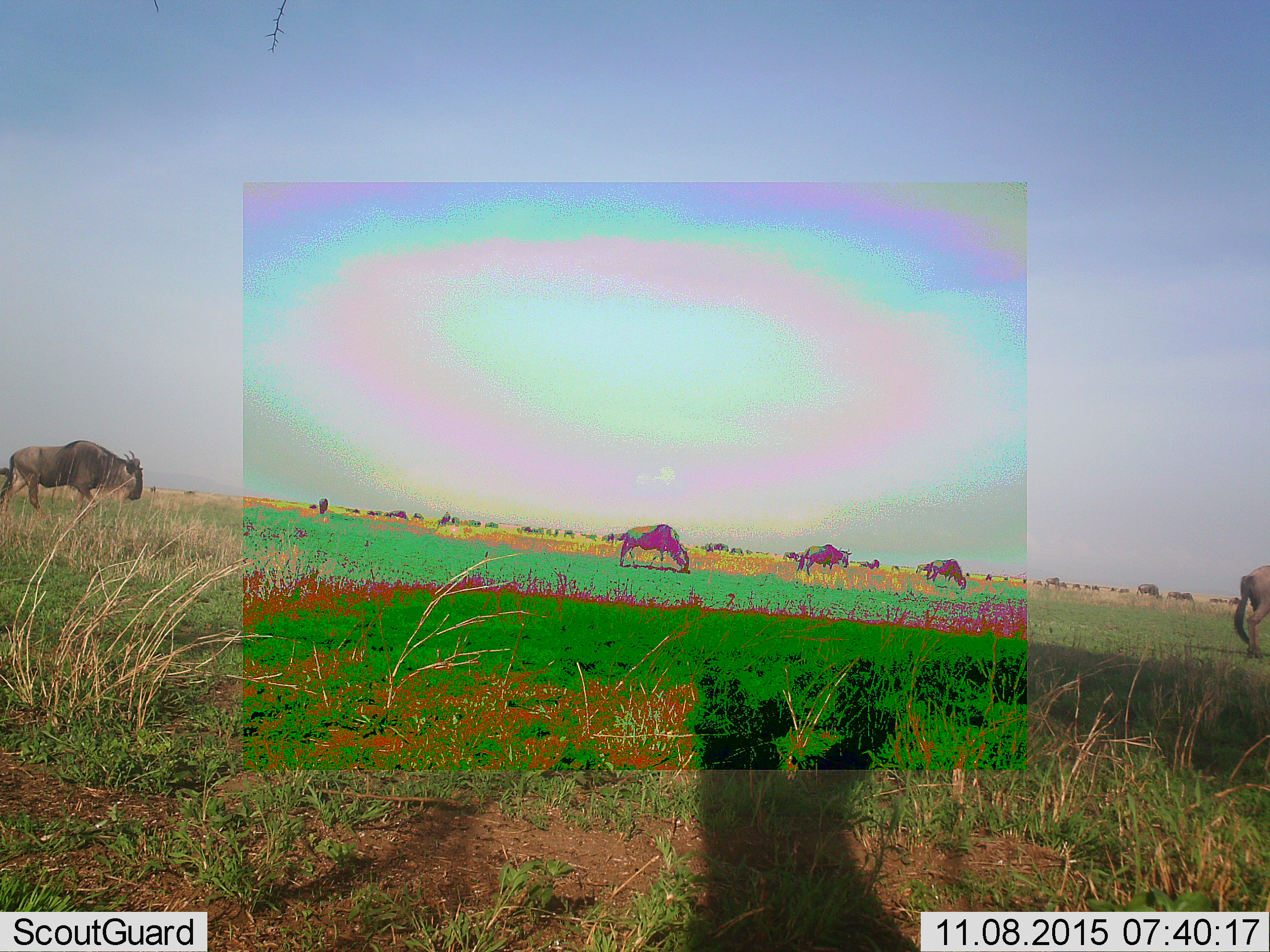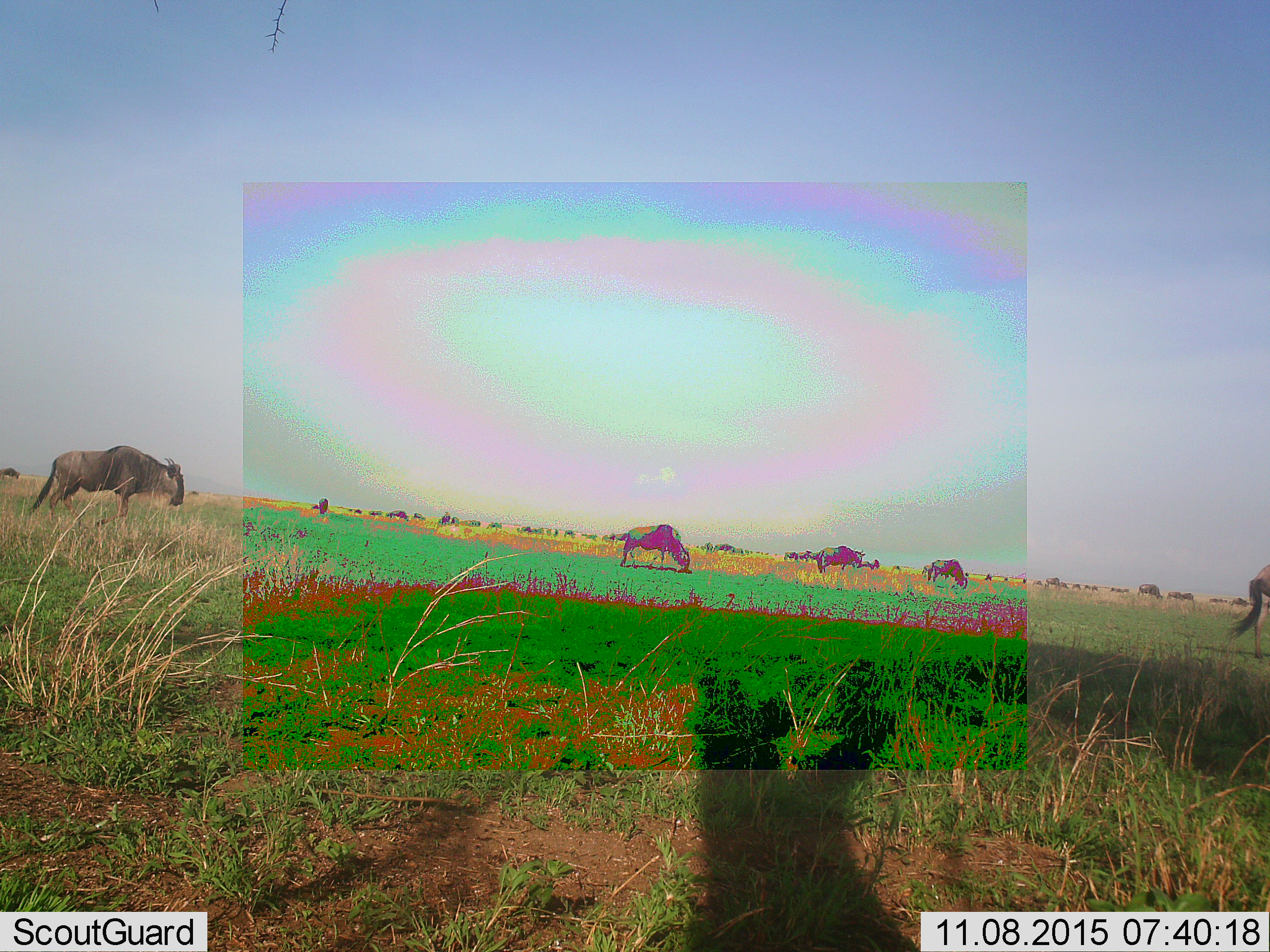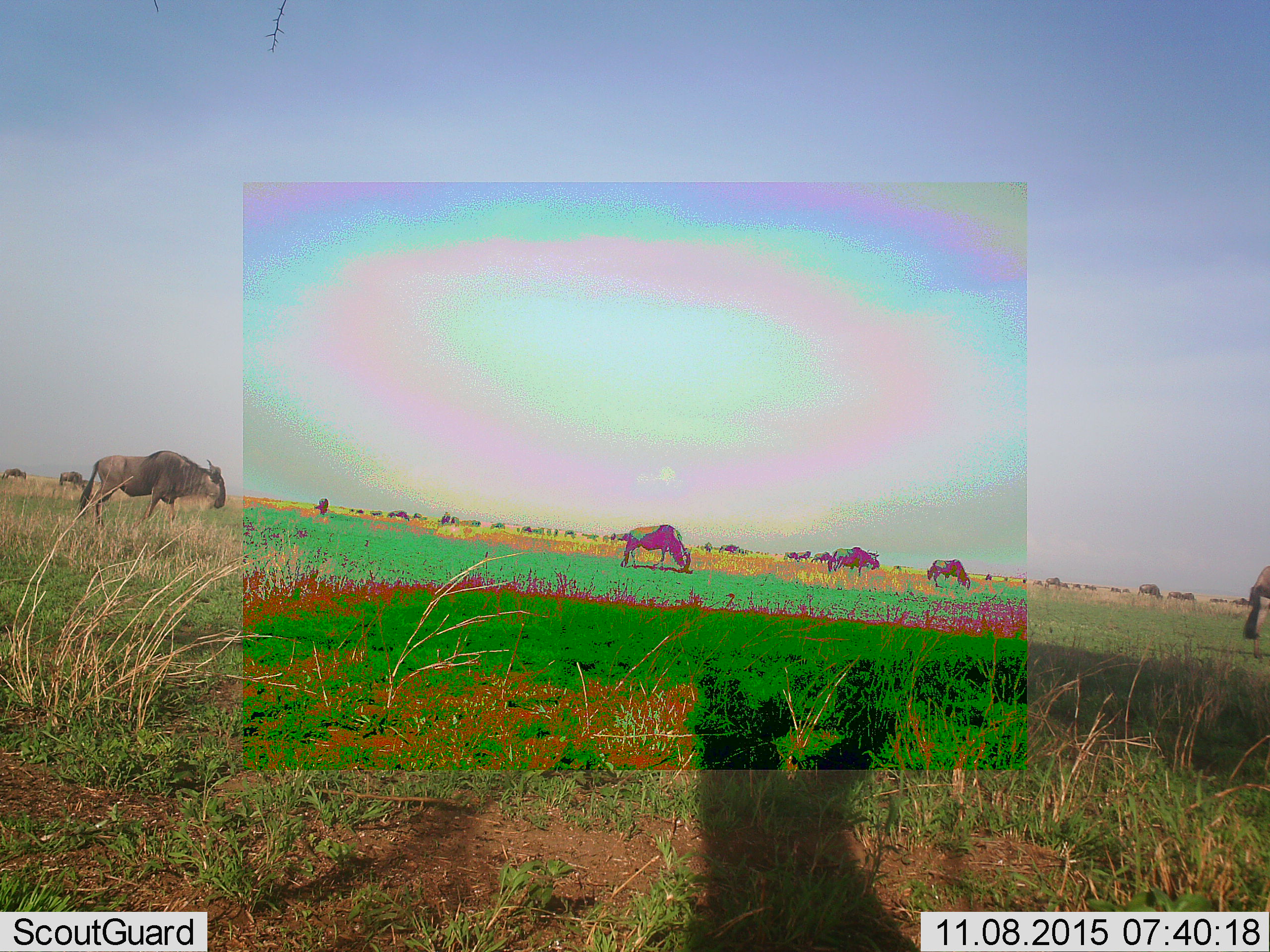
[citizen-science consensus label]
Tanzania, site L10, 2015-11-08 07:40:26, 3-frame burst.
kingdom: Animalia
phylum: Chordata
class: Mammalia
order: Artiodactyla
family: Bovidae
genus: Connochaetes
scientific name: Connochaetes taurinus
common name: blue wildebeest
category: wildebeest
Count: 11-50.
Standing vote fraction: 40%.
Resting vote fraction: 0%.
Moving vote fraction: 80%.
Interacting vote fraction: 0%.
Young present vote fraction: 0%.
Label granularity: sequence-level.